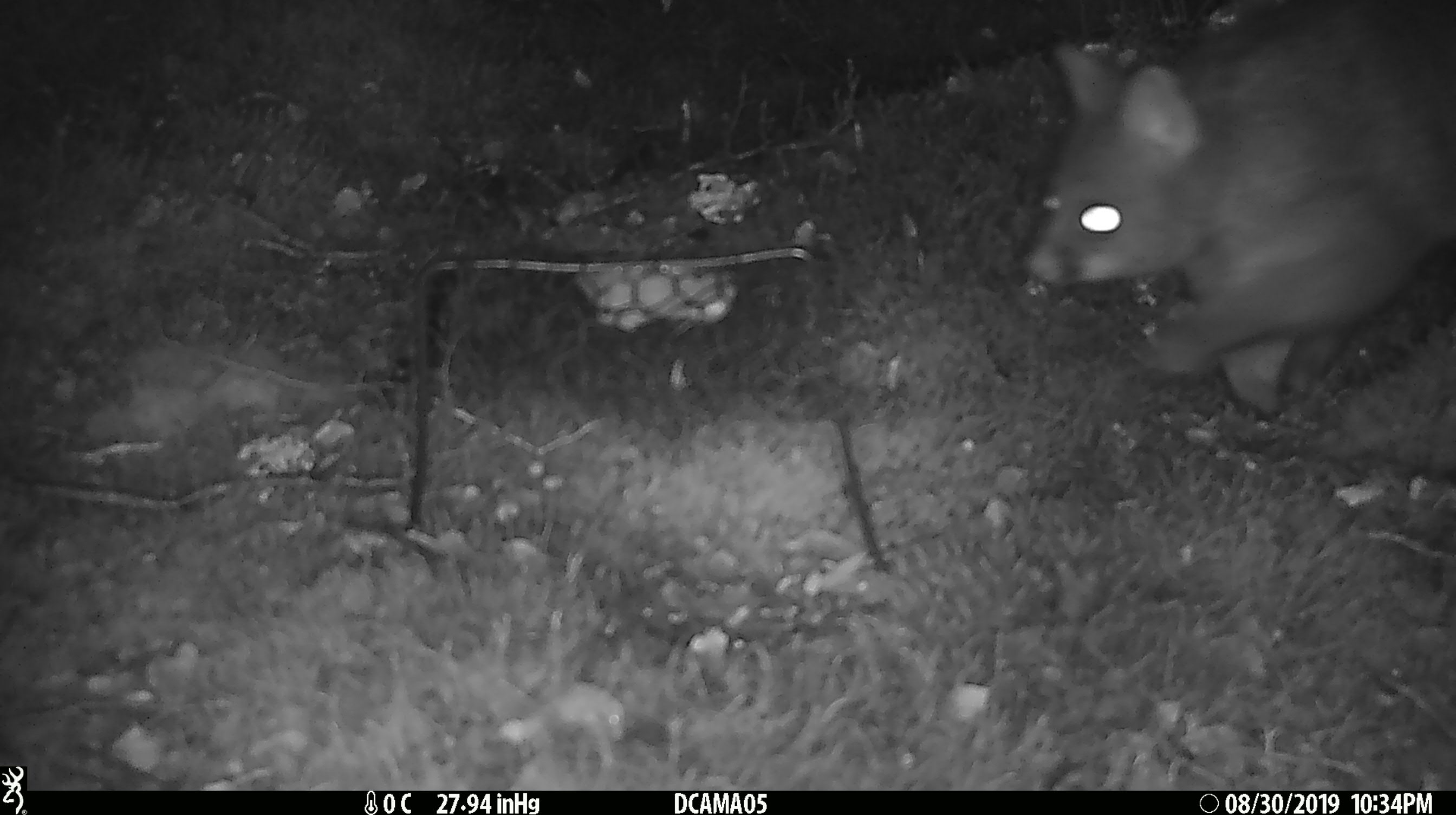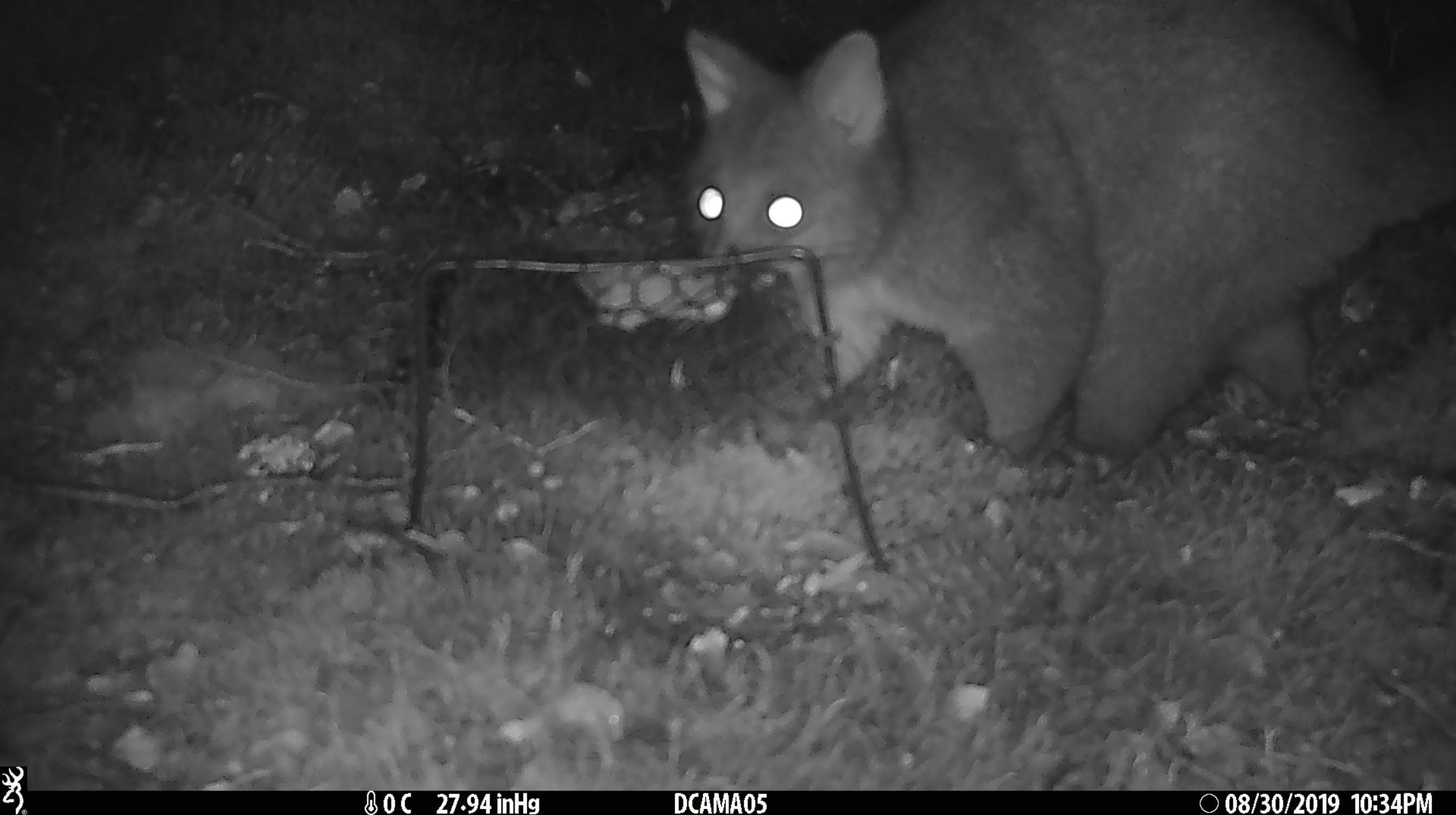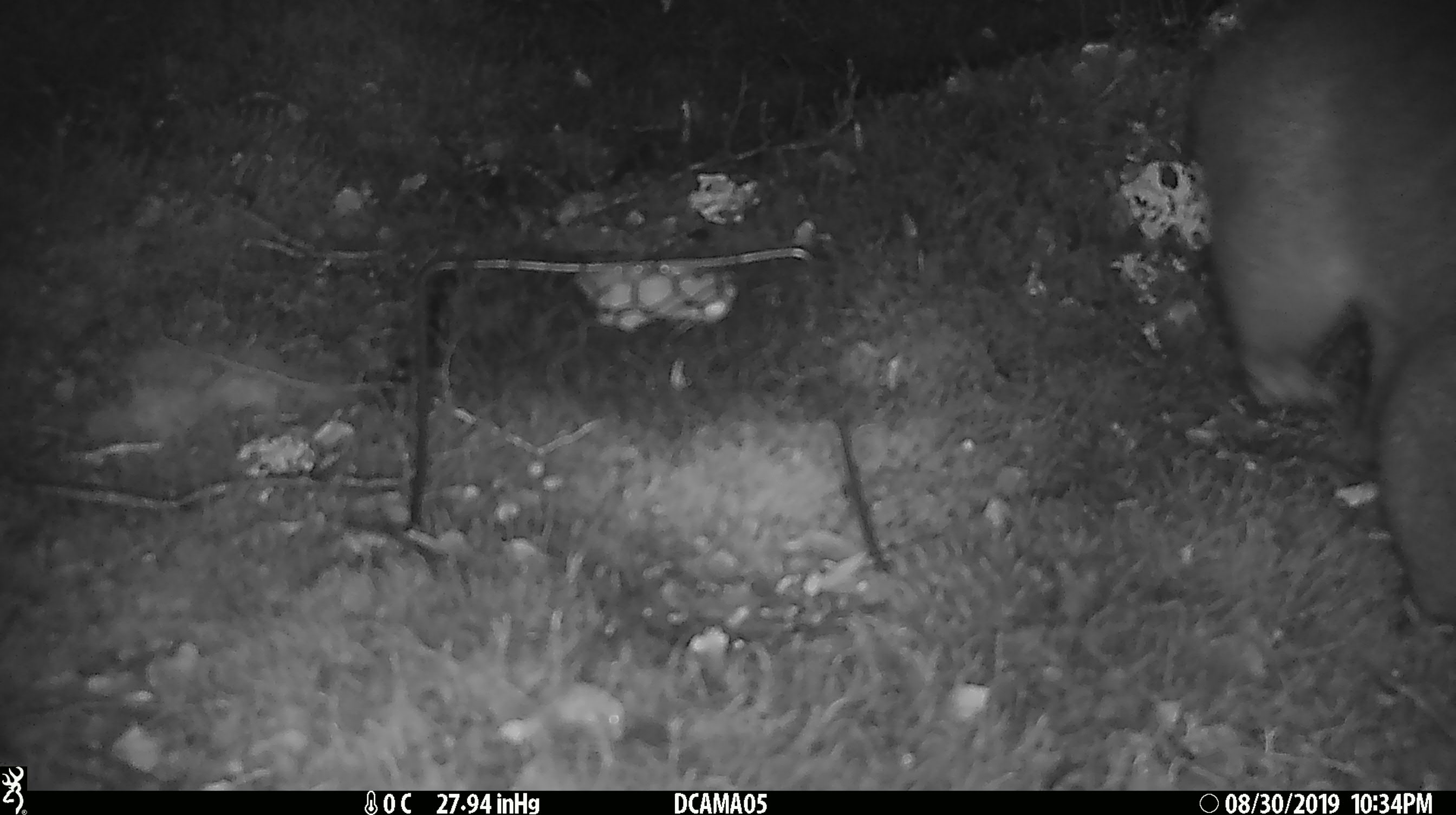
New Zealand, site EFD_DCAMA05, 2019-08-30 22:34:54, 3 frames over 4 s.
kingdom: Animalia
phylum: Chordata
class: Mammalia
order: Diprotodontia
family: Phalangeridae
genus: Trichosurus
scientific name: Trichosurus vulpecula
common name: common brushtail possum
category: possum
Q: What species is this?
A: Possum (common brushtail possum) (Trichosurus vulpecula).